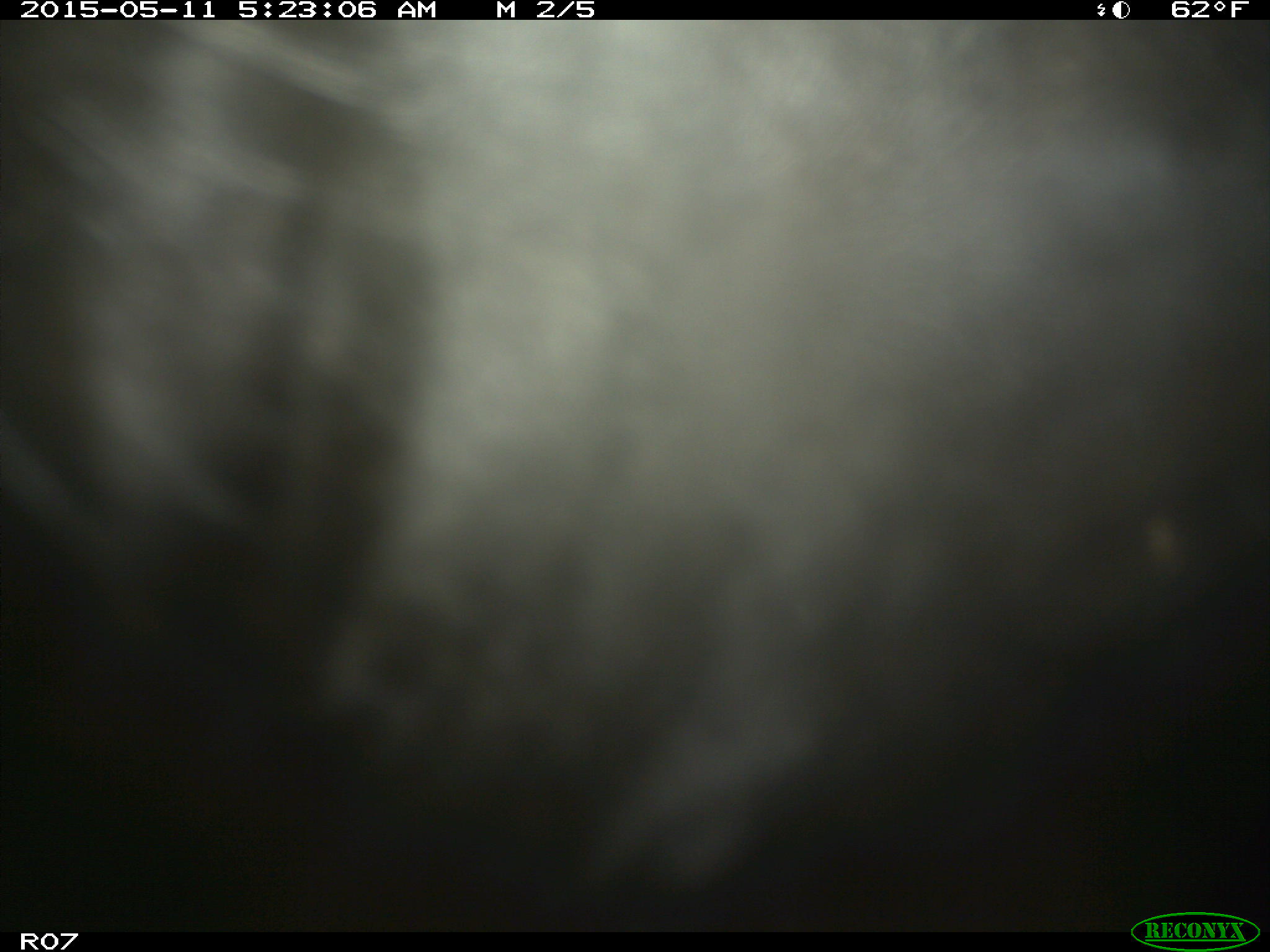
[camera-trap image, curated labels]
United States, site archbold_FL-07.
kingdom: Animalia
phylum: Chordata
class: Mammalia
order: Artiodactyla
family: Bovidae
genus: Bos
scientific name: Bos taurus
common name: domestic cow